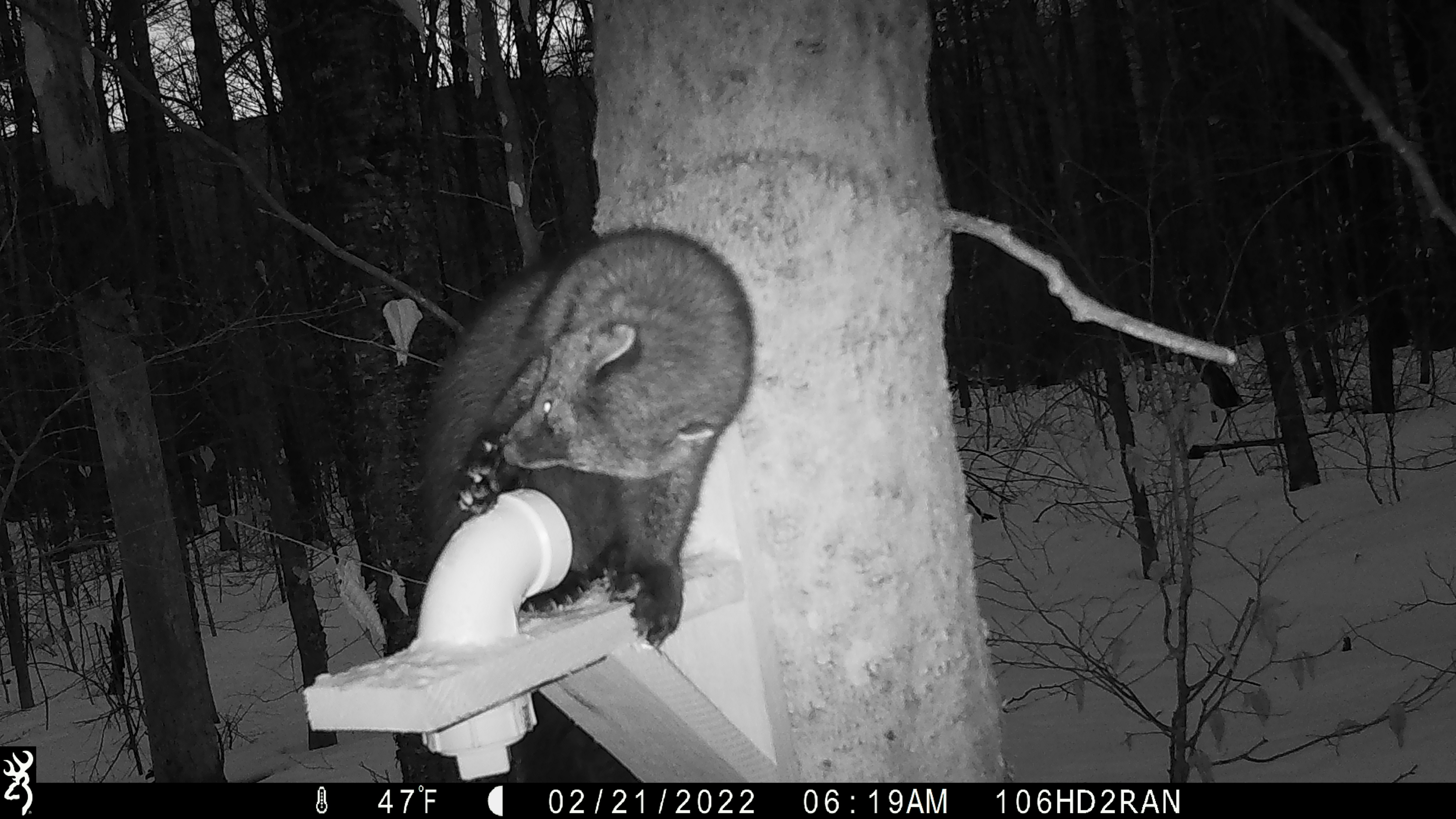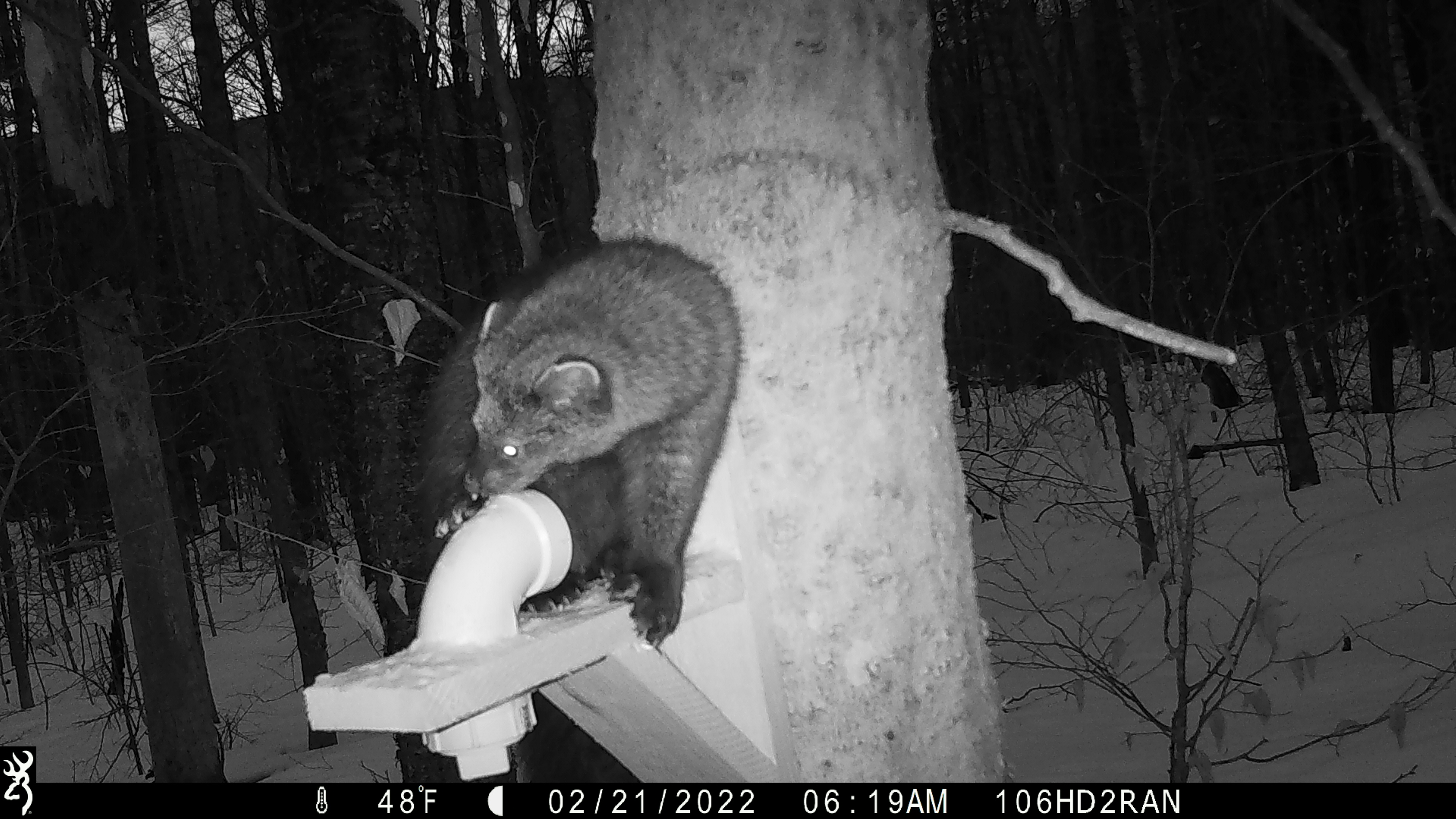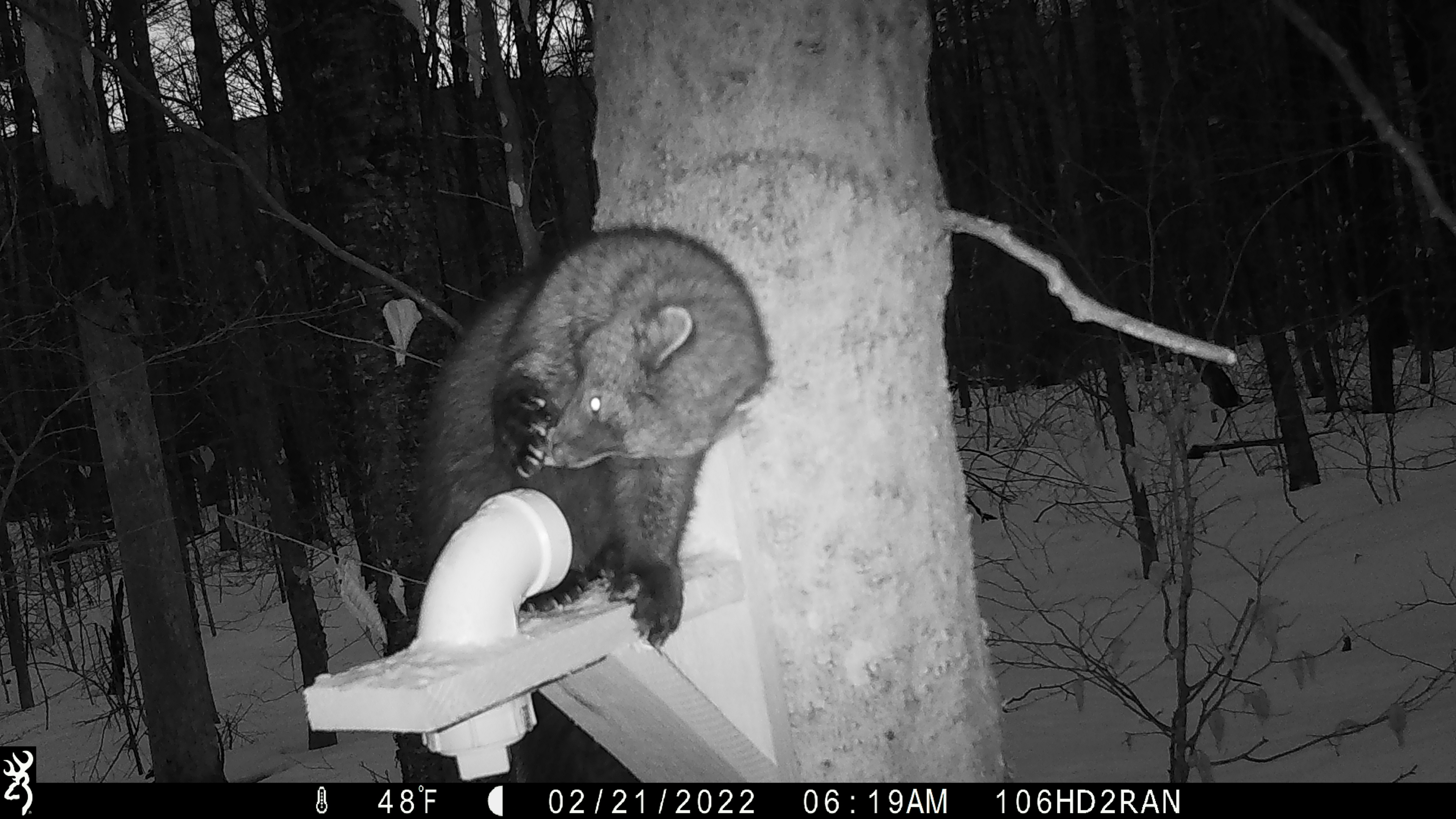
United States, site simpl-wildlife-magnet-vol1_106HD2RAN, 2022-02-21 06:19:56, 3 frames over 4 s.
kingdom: Animalia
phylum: Chordata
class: Mammalia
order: Carnivora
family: Mustelidae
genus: Pekania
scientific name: Pekania pennanti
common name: fisher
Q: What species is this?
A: Fisher (Pekania pennanti).